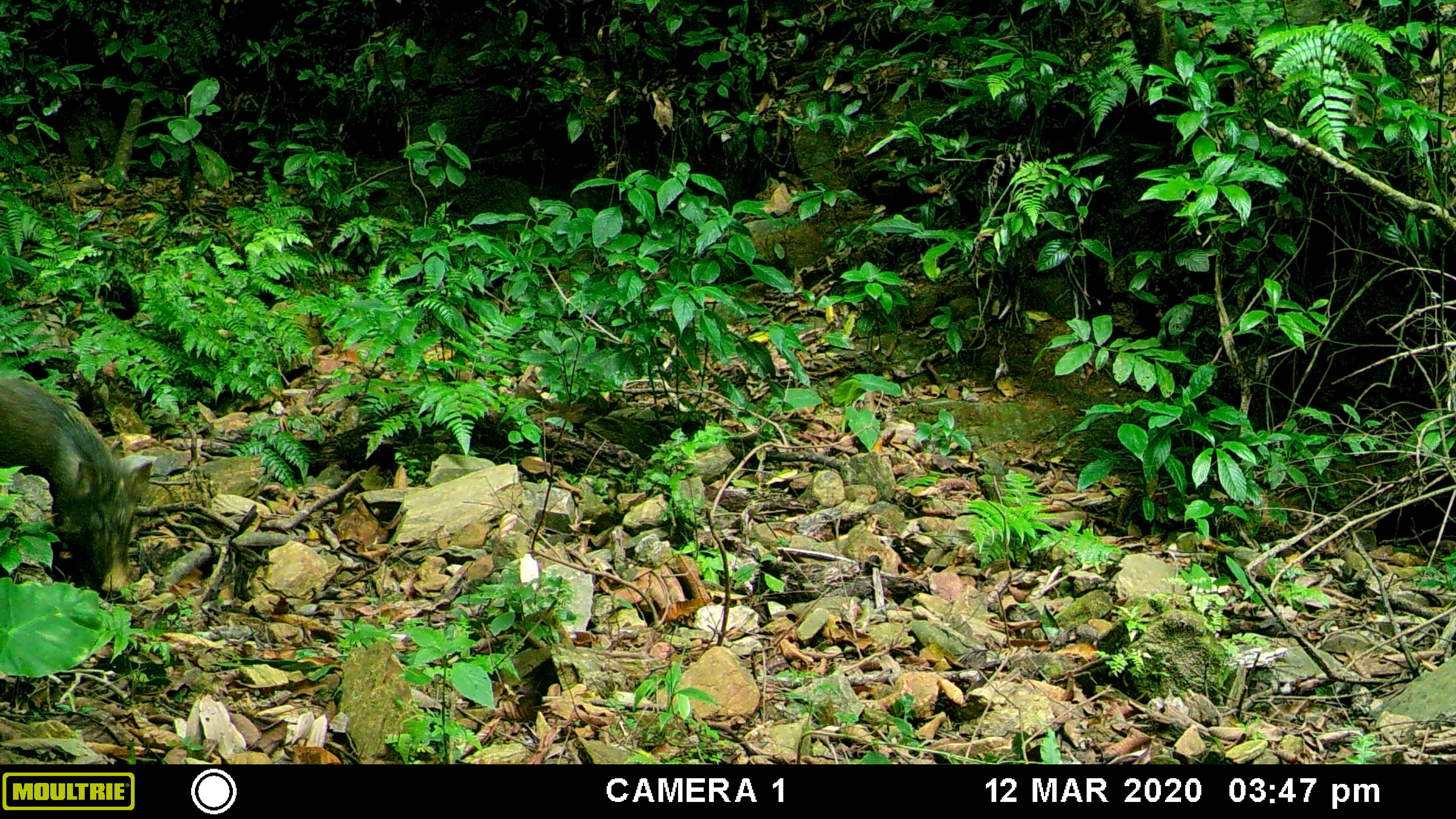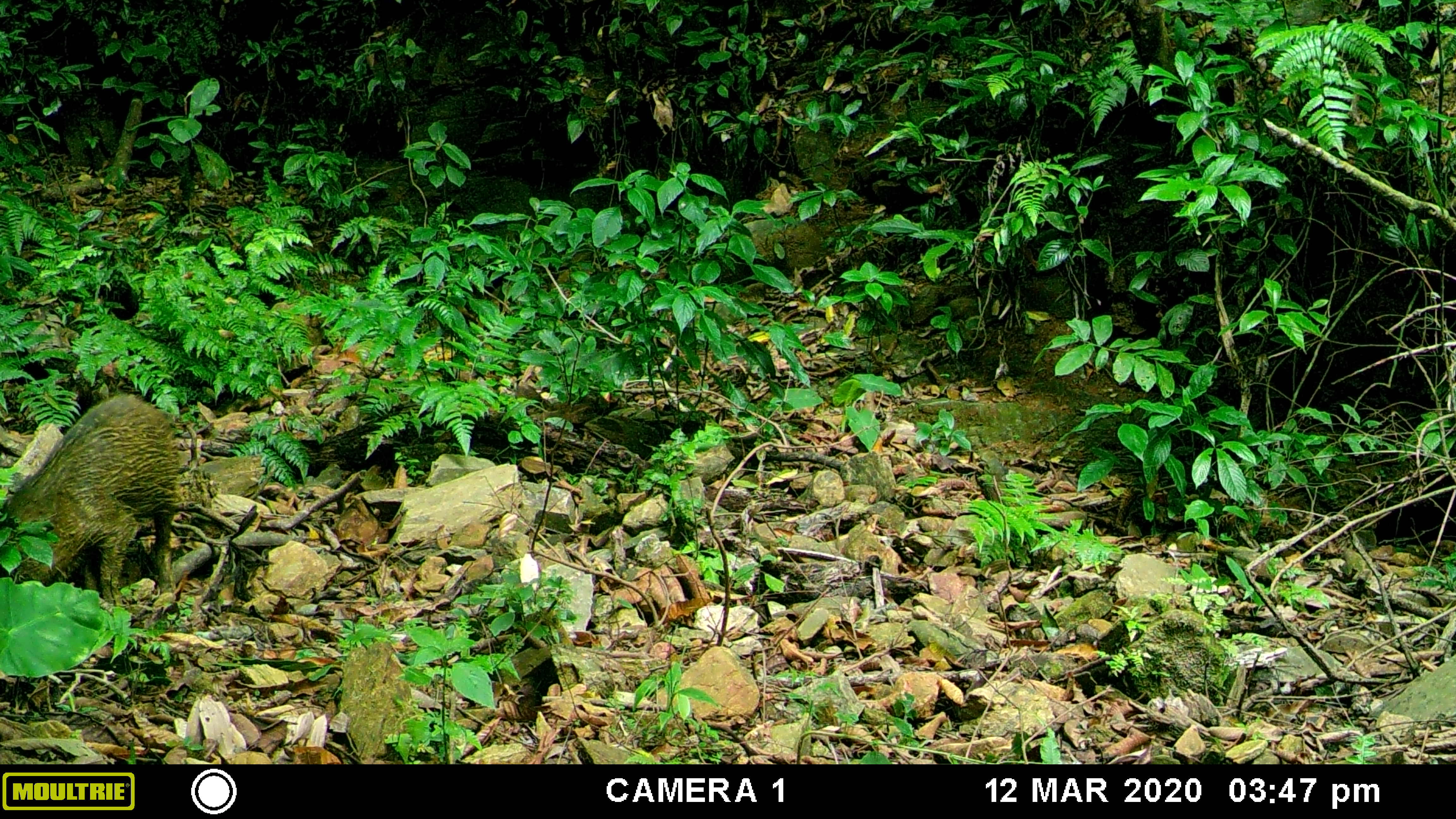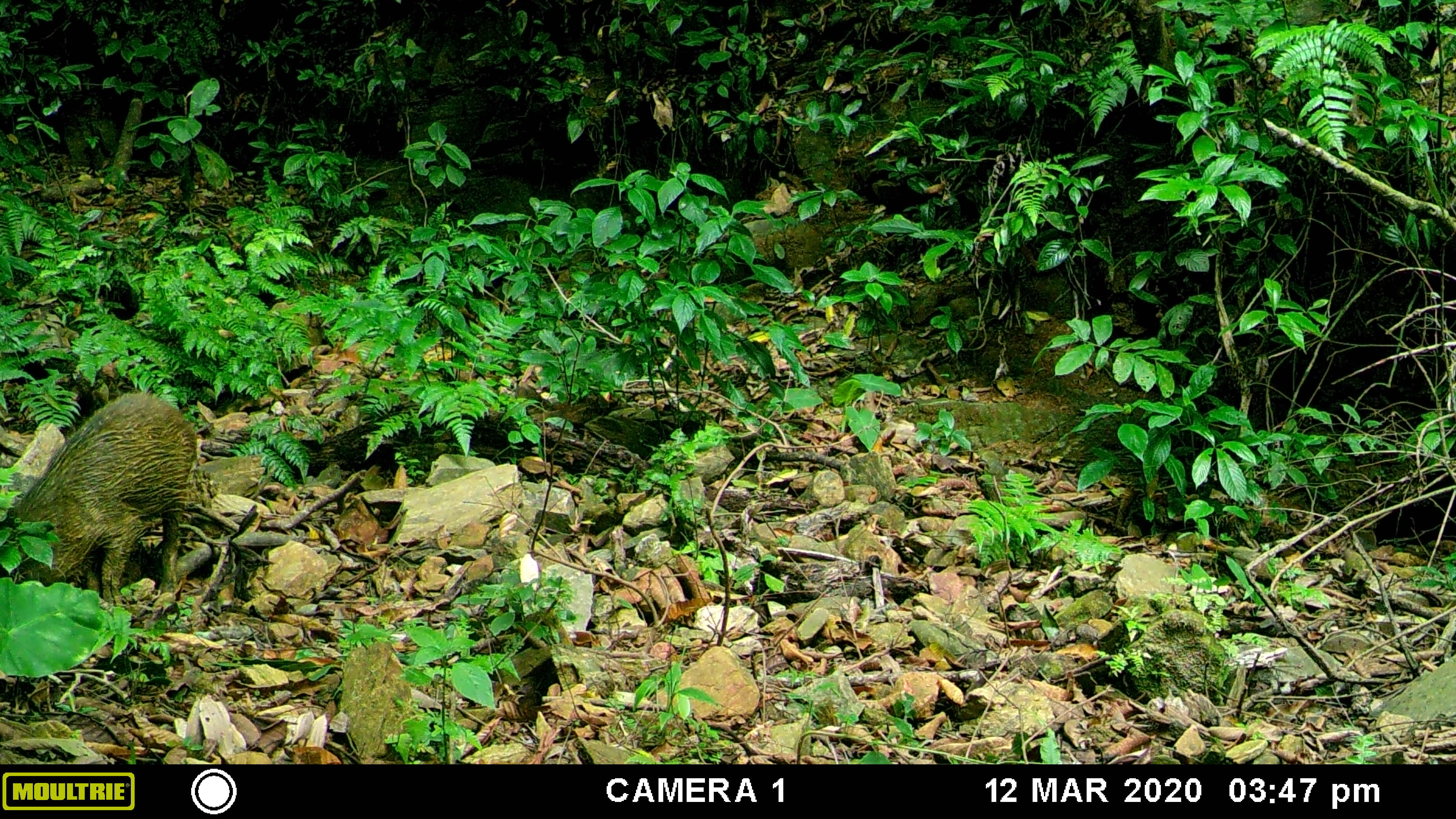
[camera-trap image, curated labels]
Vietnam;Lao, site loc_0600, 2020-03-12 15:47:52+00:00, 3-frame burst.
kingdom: Animalia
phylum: Chordata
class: Mammalia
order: Artiodactyla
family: Suidae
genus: Sus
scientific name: Sus scrofa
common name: eurasian wild pig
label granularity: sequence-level